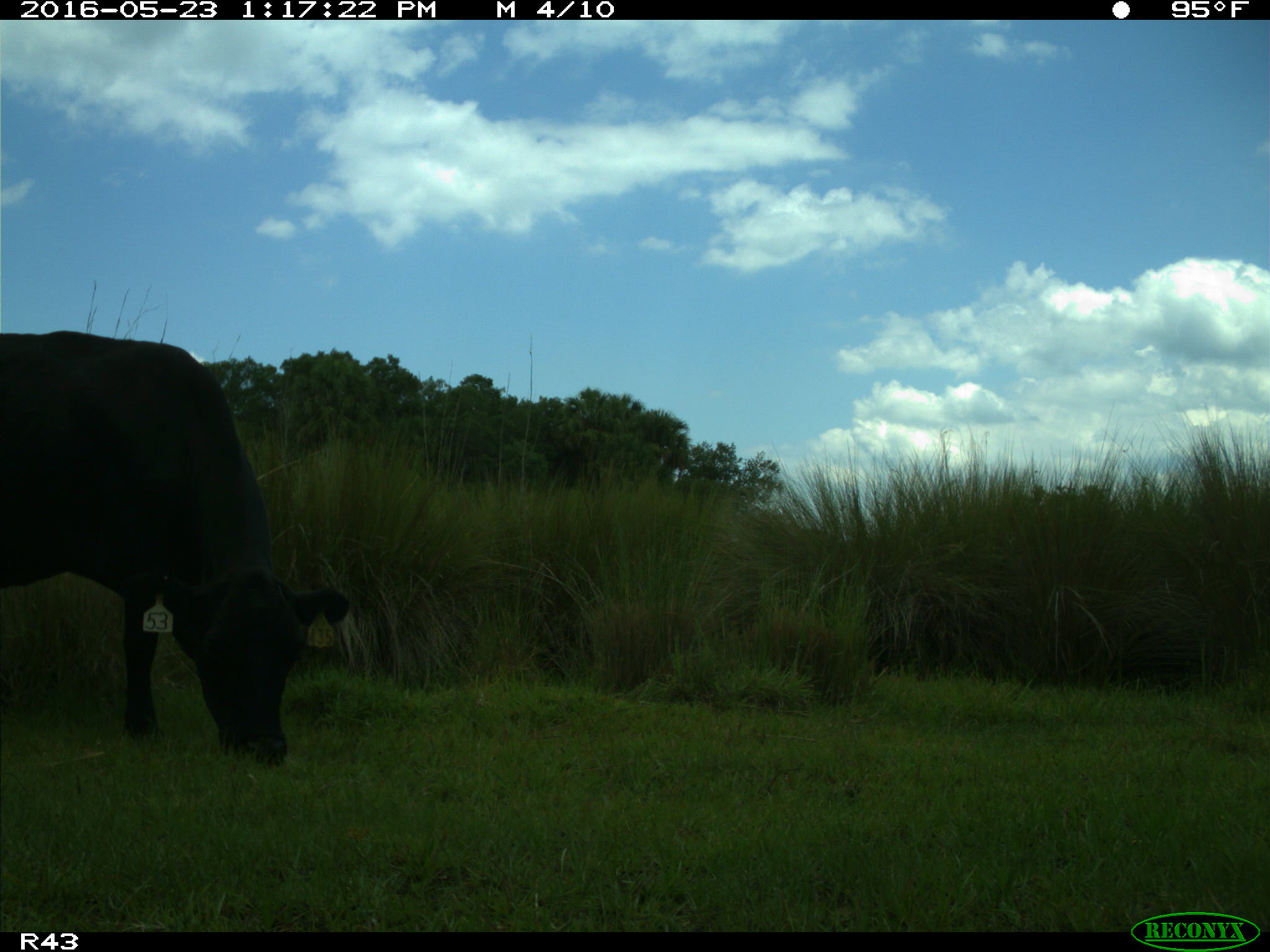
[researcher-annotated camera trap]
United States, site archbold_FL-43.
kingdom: Animalia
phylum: Chordata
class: Mammalia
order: Artiodactyla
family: Bovidae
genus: Bos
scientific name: Bos taurus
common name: domestic cow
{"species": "Bos taurus (domestic cow)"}